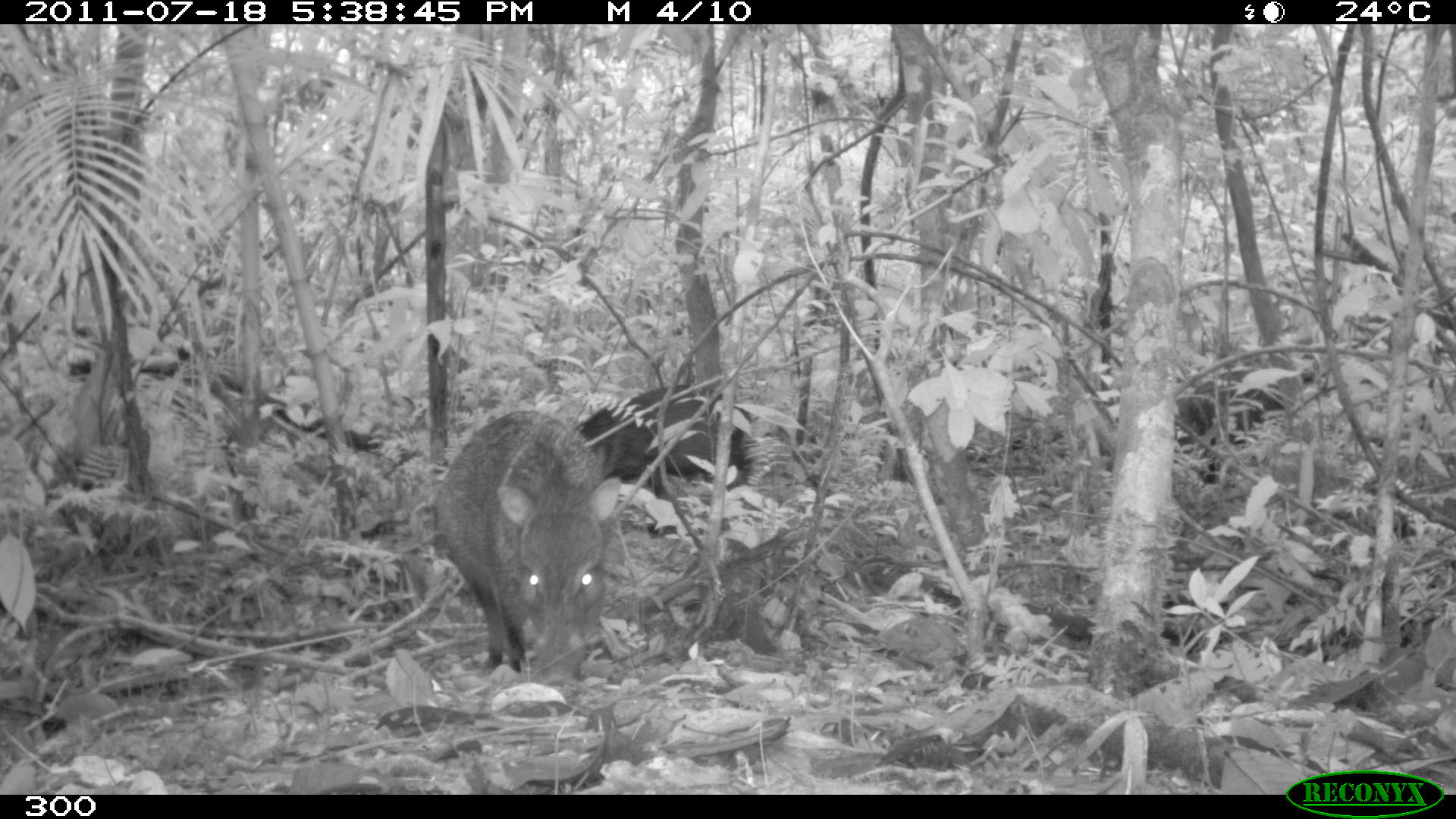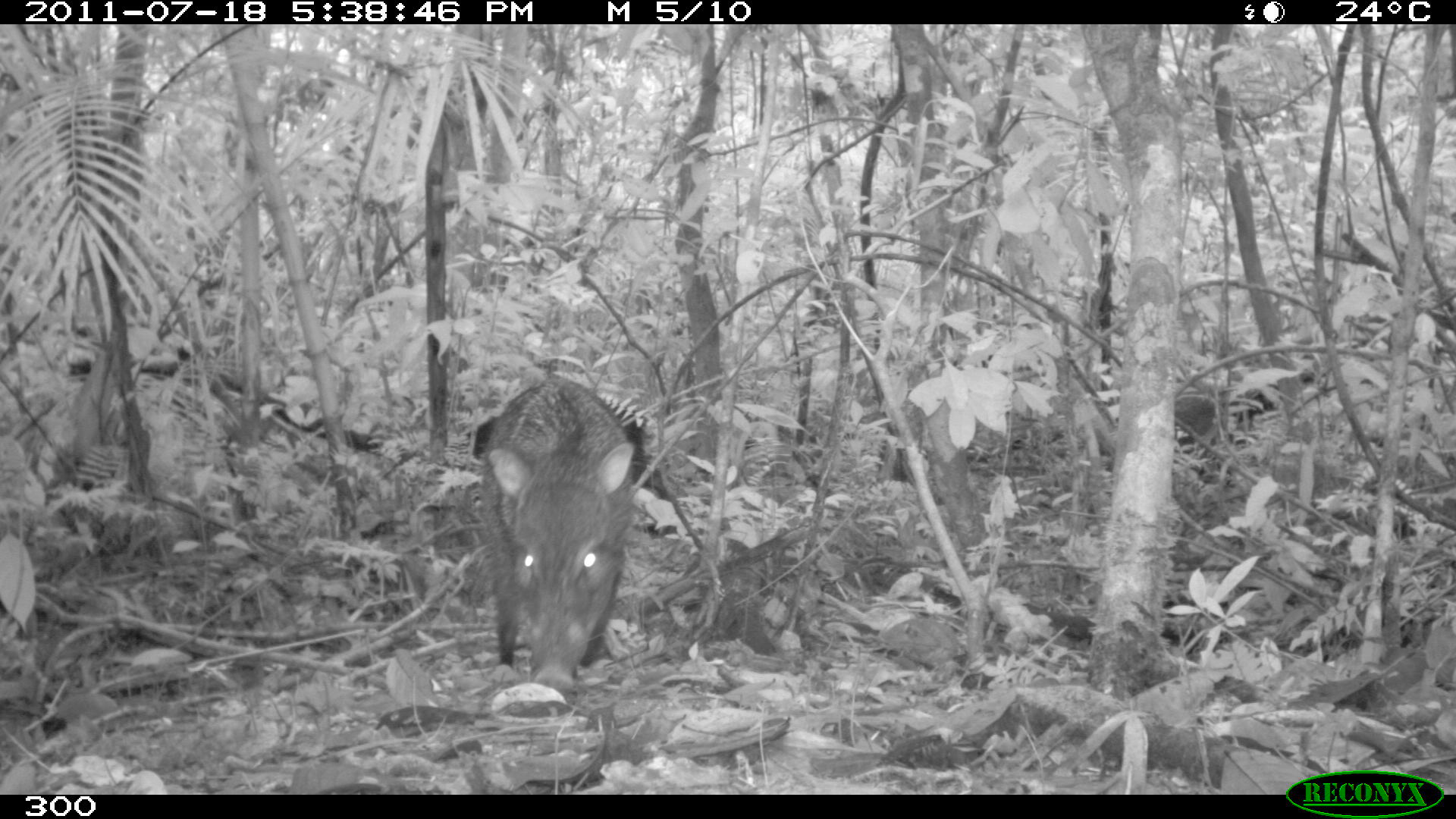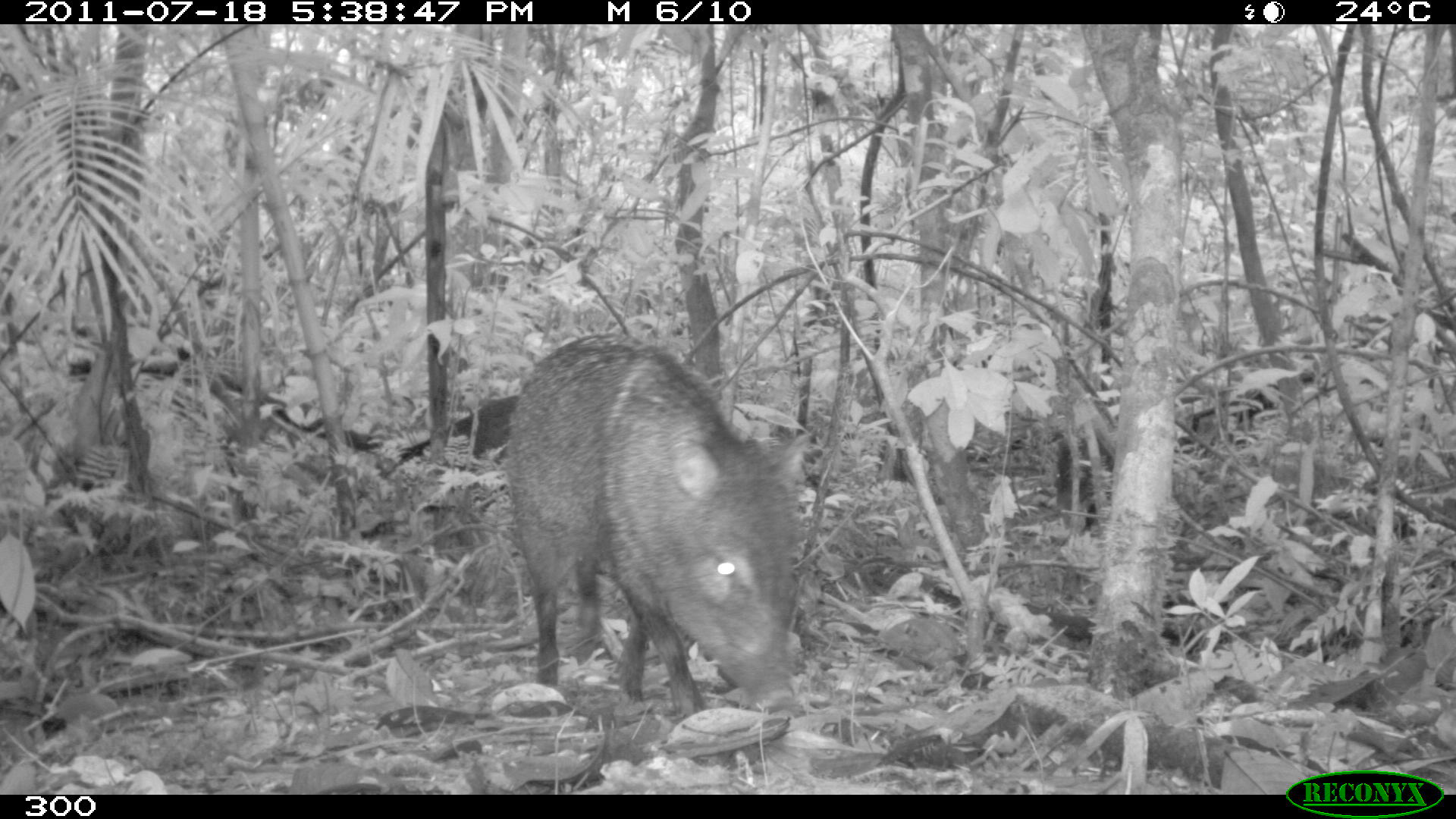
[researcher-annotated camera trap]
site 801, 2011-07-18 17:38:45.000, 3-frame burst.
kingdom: Animalia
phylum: Chordata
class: Mammalia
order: Artiodactyla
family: Tayassuidae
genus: Pecari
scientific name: Pecari tajacu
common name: collared peccary